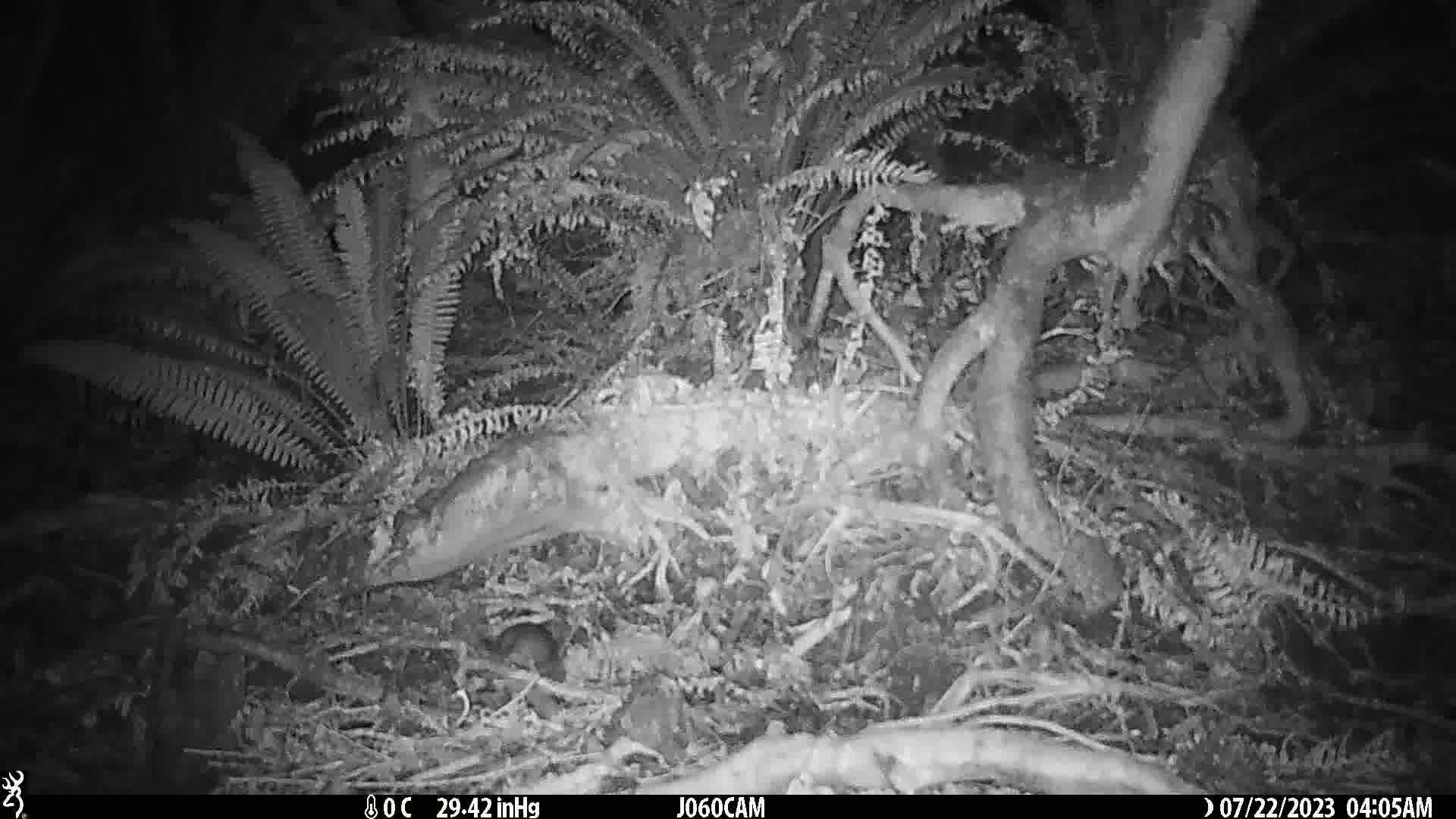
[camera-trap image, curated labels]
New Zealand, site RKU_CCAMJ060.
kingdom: Animalia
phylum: Chordata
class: Mammalia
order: Rodentia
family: Muridae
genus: Rattus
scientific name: Rattus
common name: rat